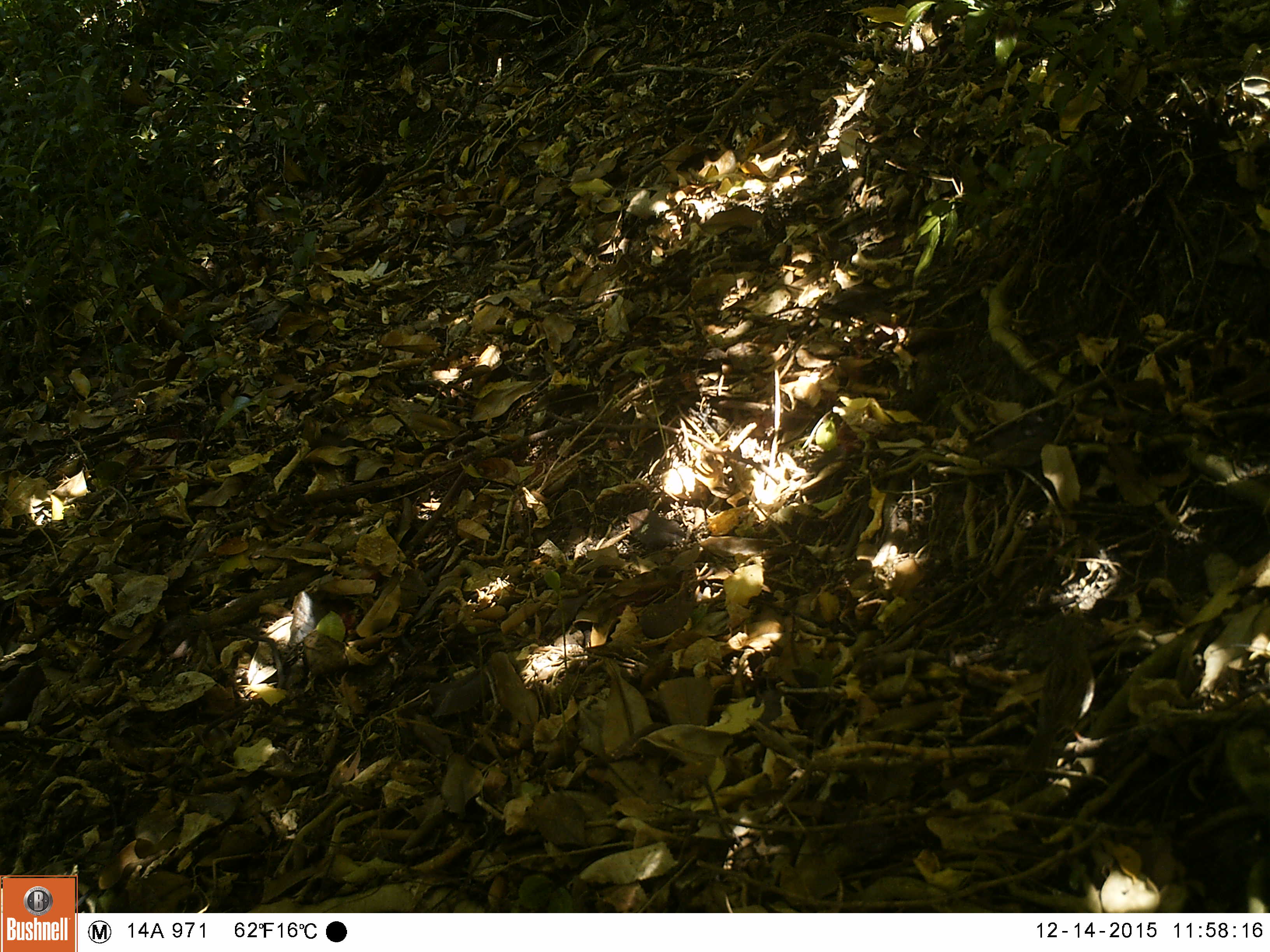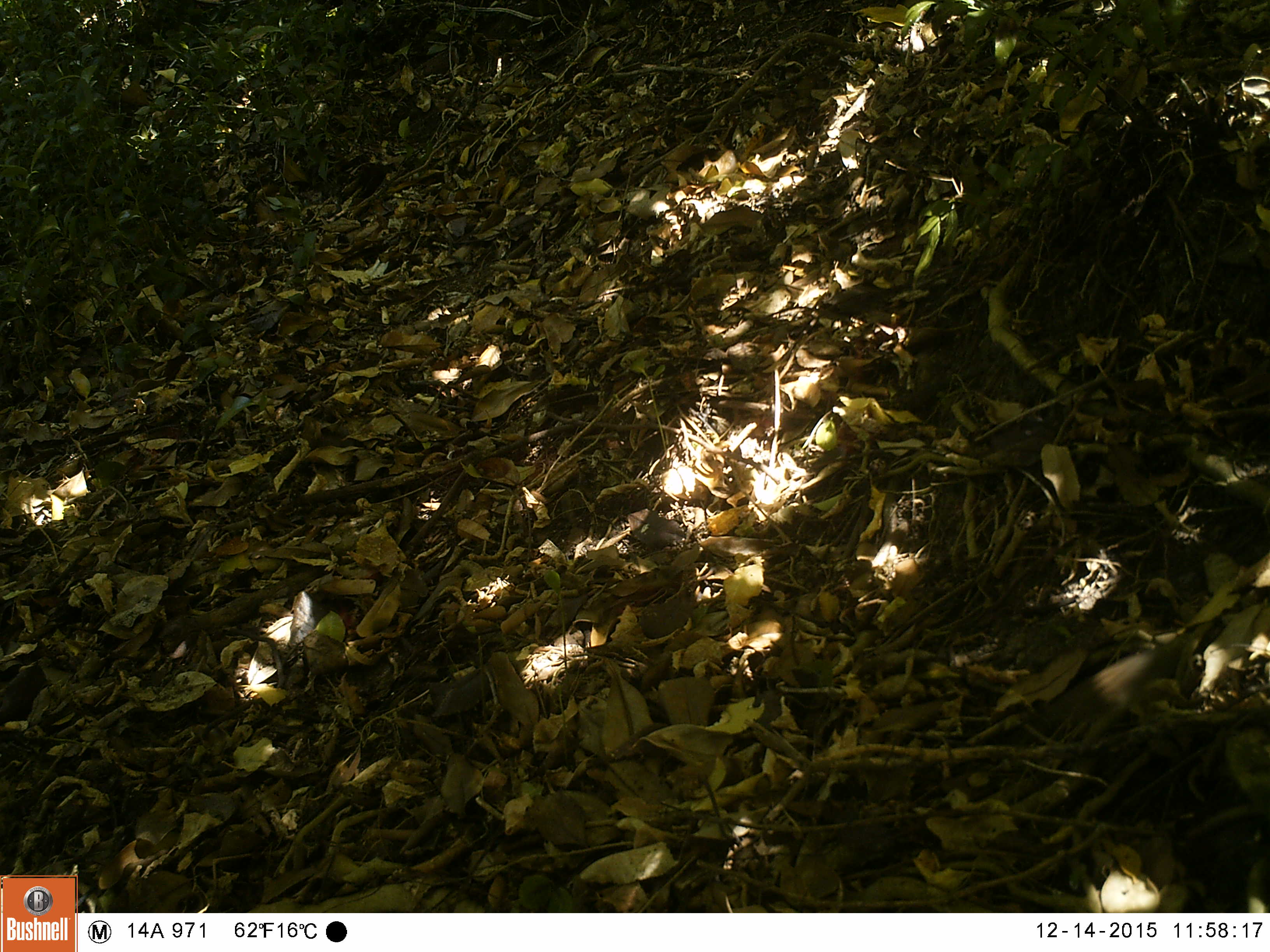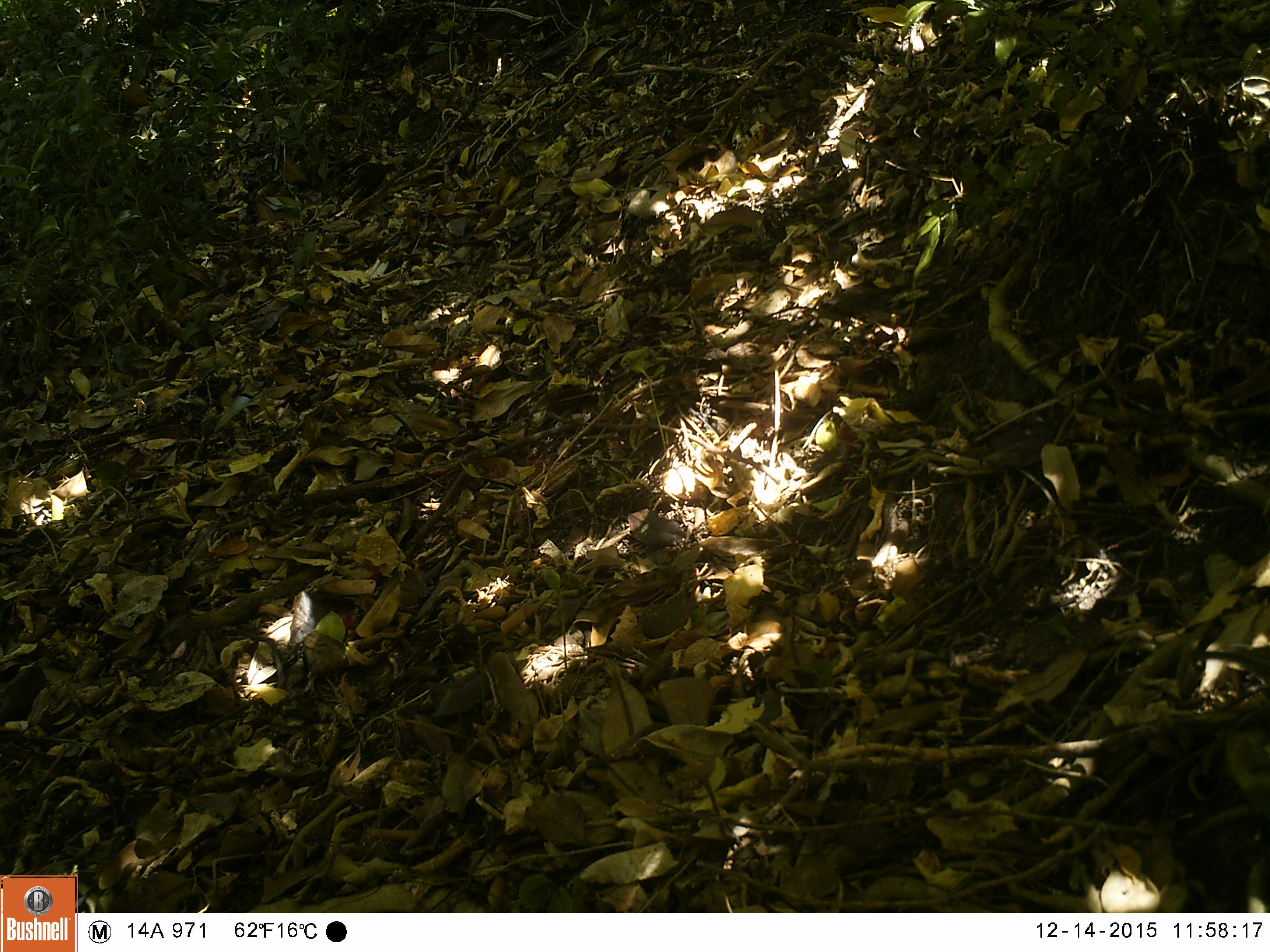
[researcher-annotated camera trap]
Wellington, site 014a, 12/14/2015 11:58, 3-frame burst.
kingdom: Animalia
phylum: Chordata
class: Aves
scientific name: Aves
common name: bird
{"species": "bird (Aves)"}